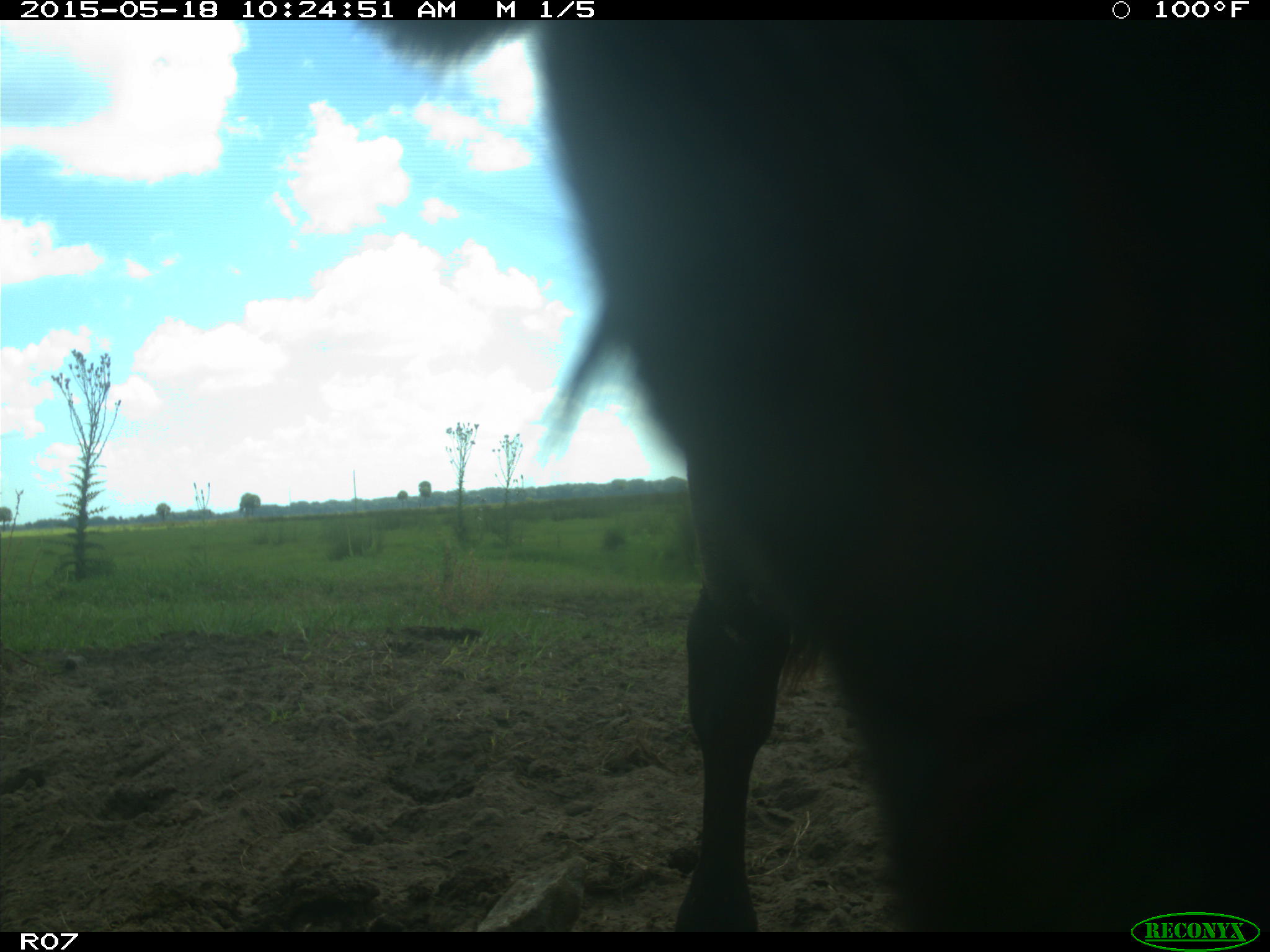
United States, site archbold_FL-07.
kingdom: Animalia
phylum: Chordata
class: Mammalia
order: Artiodactyla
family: Bovidae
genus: Bos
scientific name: Bos taurus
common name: domestic cow